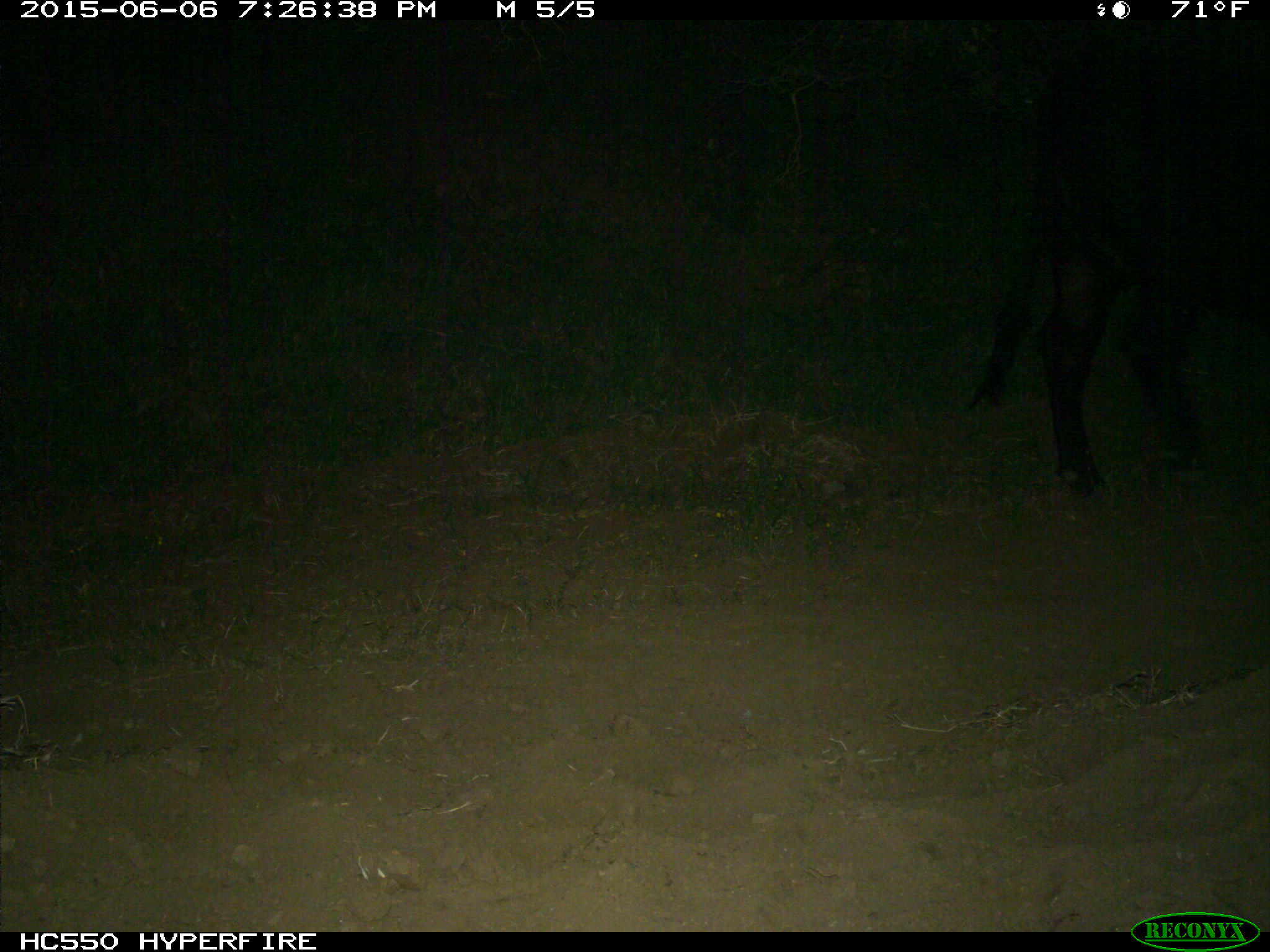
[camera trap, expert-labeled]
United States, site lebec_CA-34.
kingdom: Animalia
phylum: Chordata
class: Mammalia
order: Artiodactyla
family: Bovidae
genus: Bos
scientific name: Bos taurus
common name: domestic cow